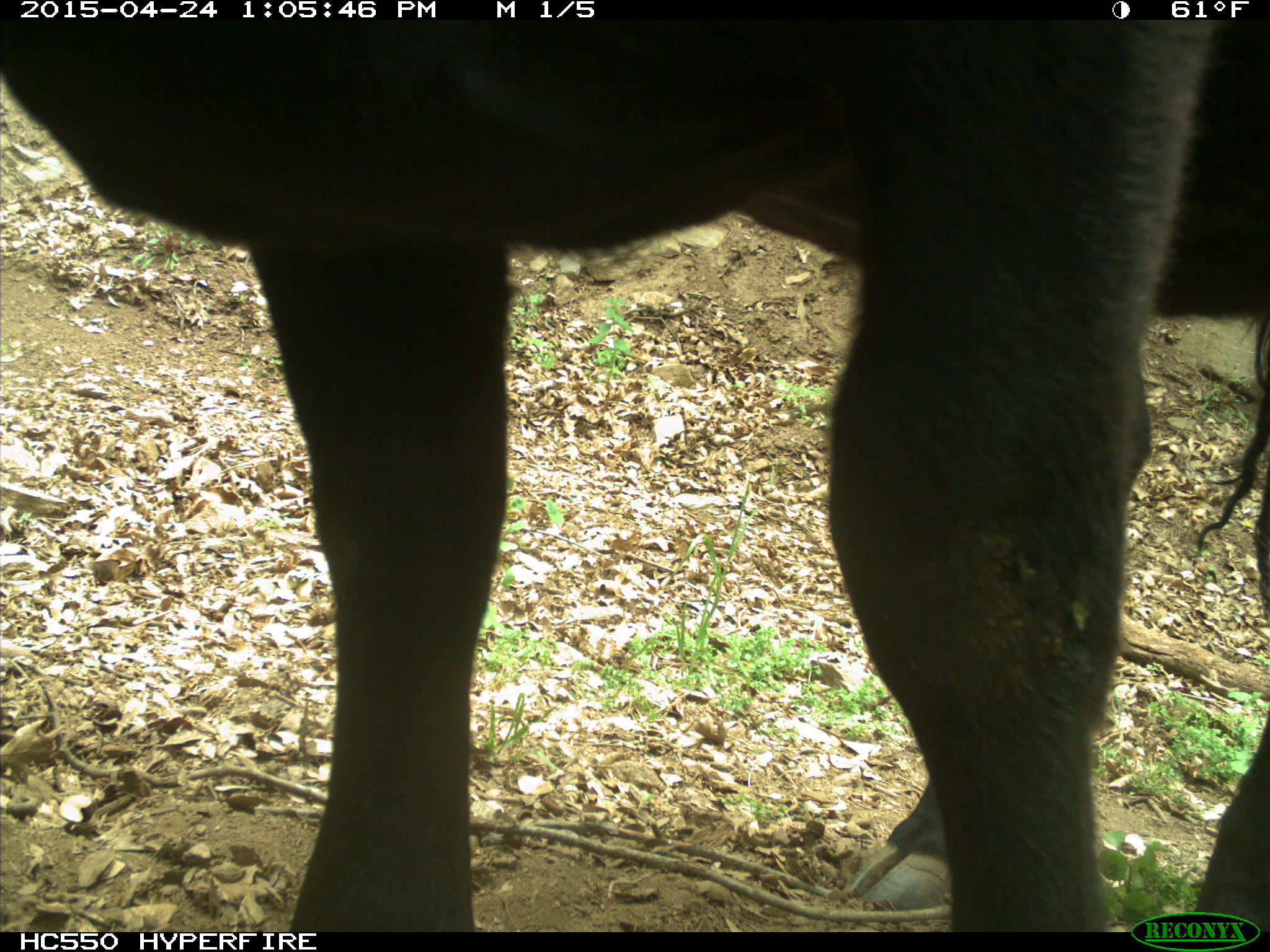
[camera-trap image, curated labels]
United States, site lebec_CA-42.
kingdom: Animalia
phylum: Chordata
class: Mammalia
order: Artiodactyla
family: Bovidae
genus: Bos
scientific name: Bos taurus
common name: domestic cow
Bos taurus (domestic cow).